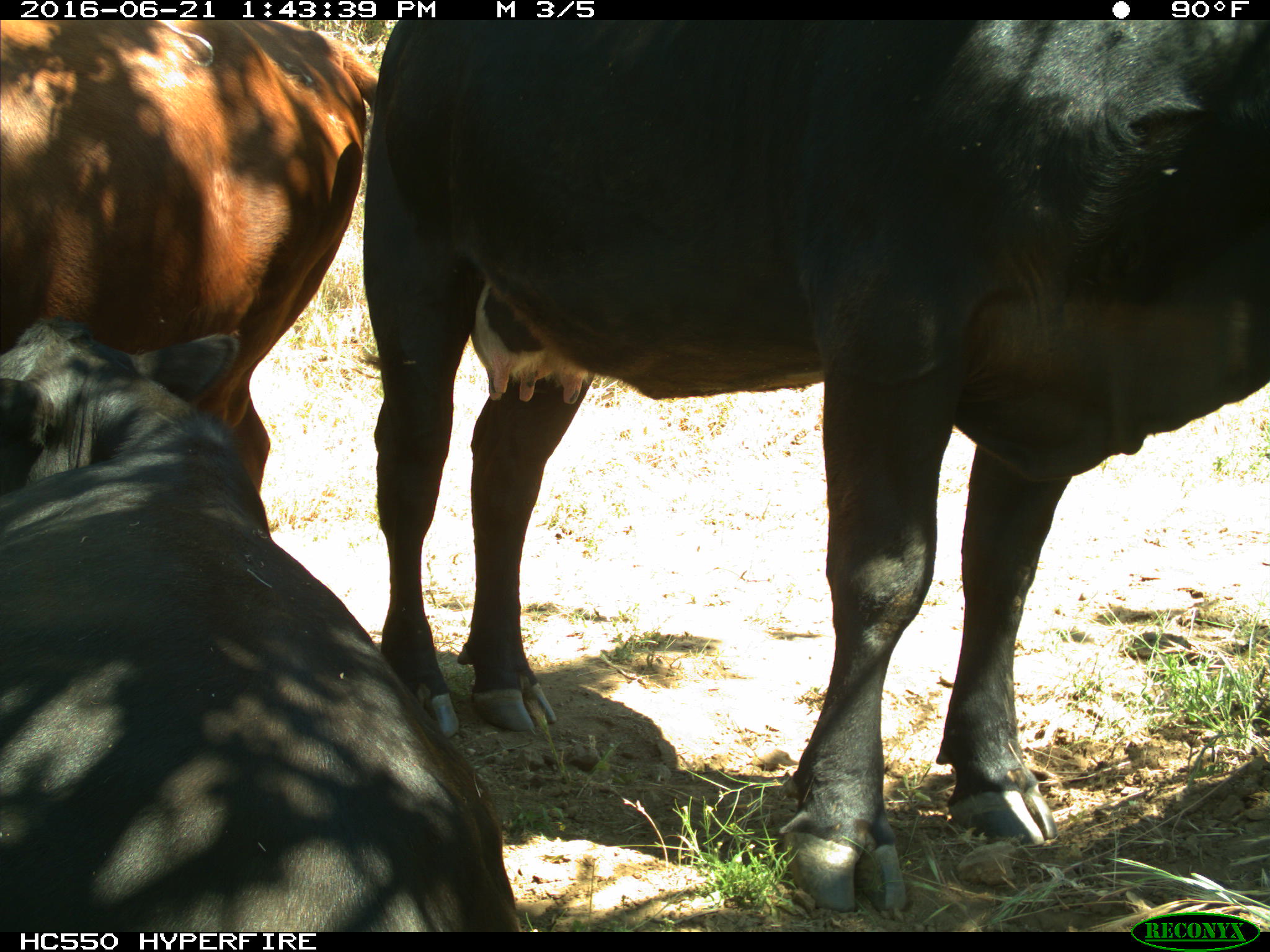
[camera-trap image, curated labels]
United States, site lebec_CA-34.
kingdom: Animalia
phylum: Chordata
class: Mammalia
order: Artiodactyla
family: Bovidae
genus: Bos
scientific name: Bos taurus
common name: domestic cow